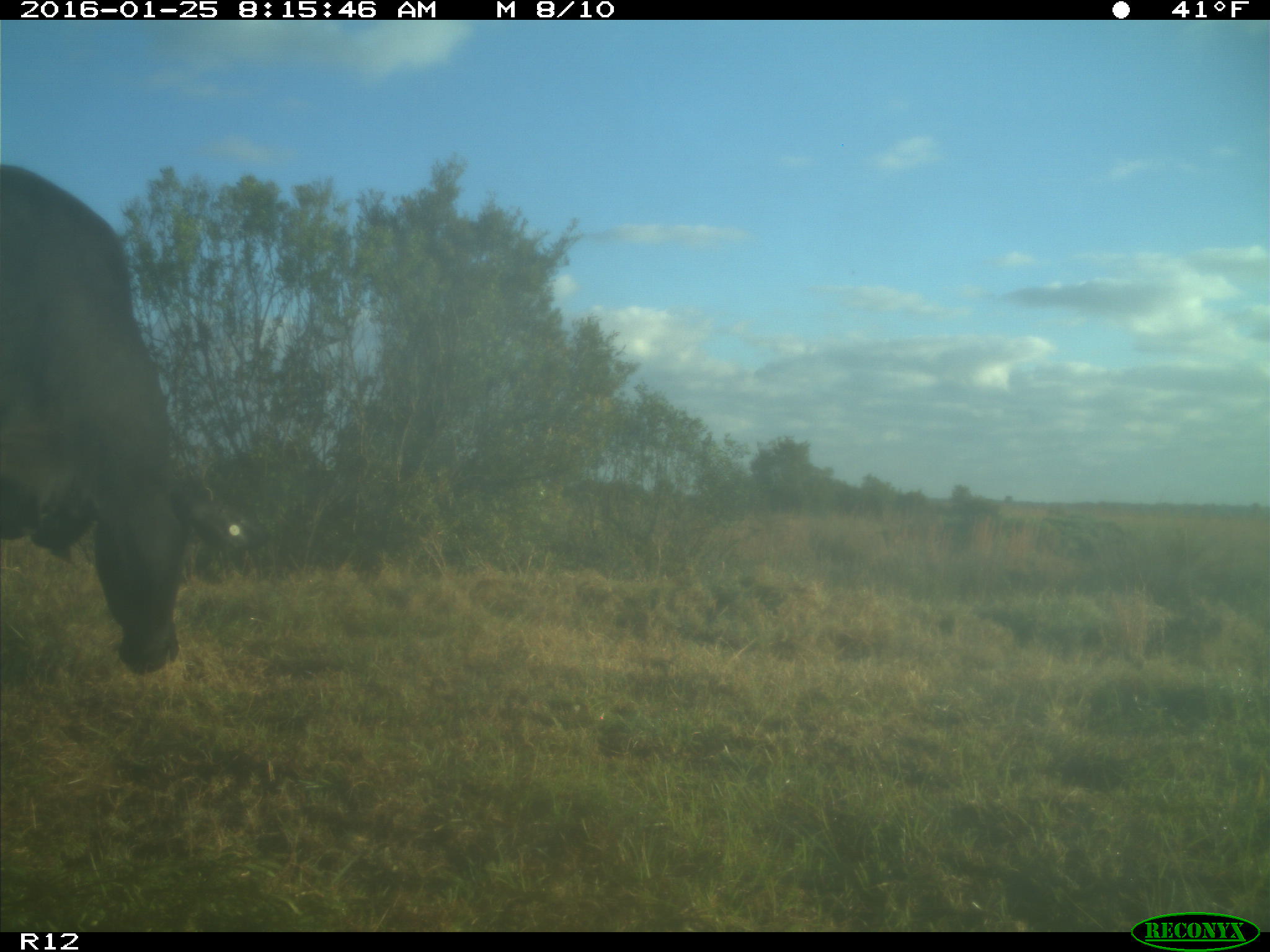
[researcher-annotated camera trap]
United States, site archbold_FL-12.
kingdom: Animalia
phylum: Chordata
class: Mammalia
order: Artiodactyla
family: Bovidae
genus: Bos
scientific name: Bos taurus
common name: domestic cow